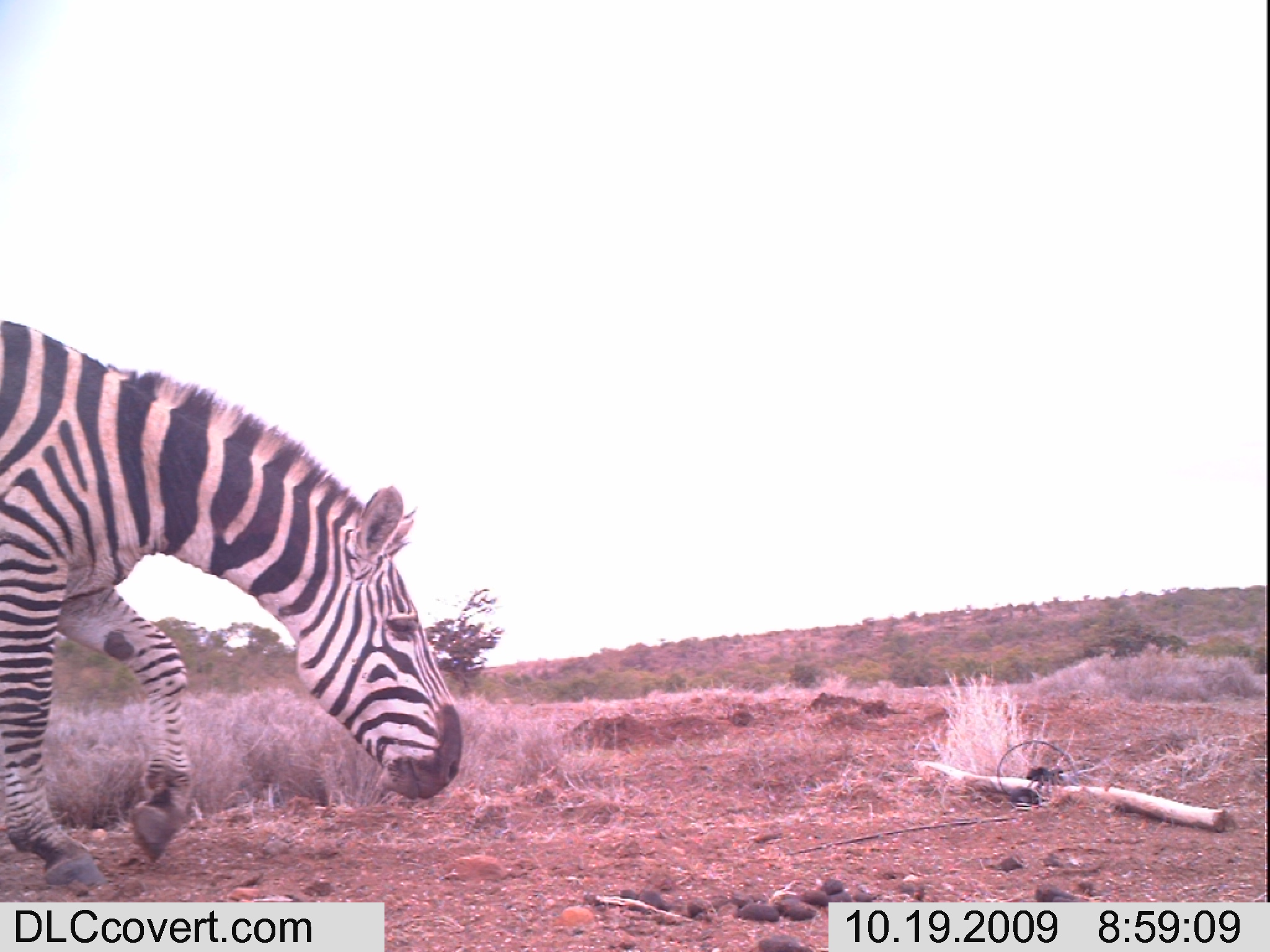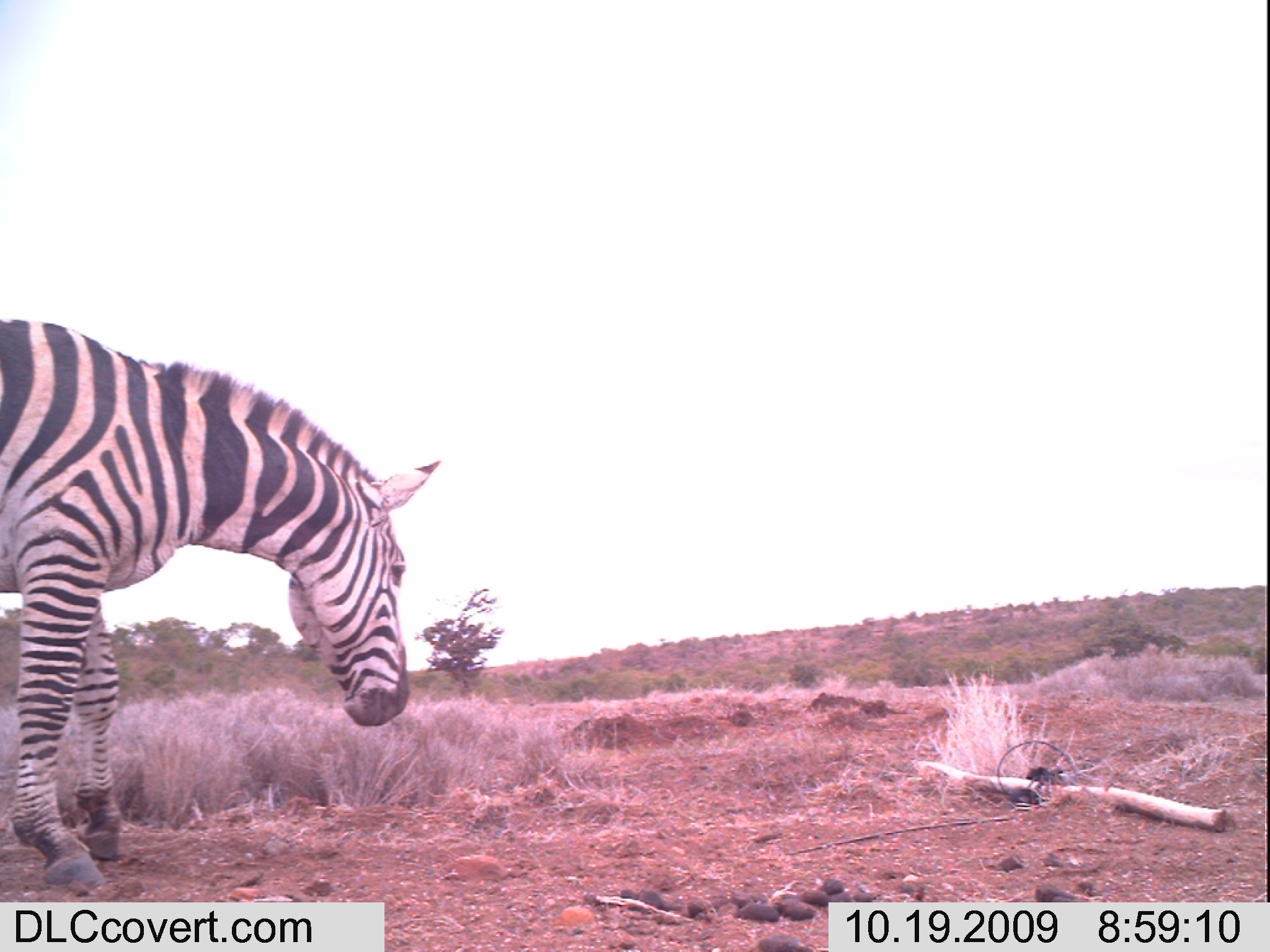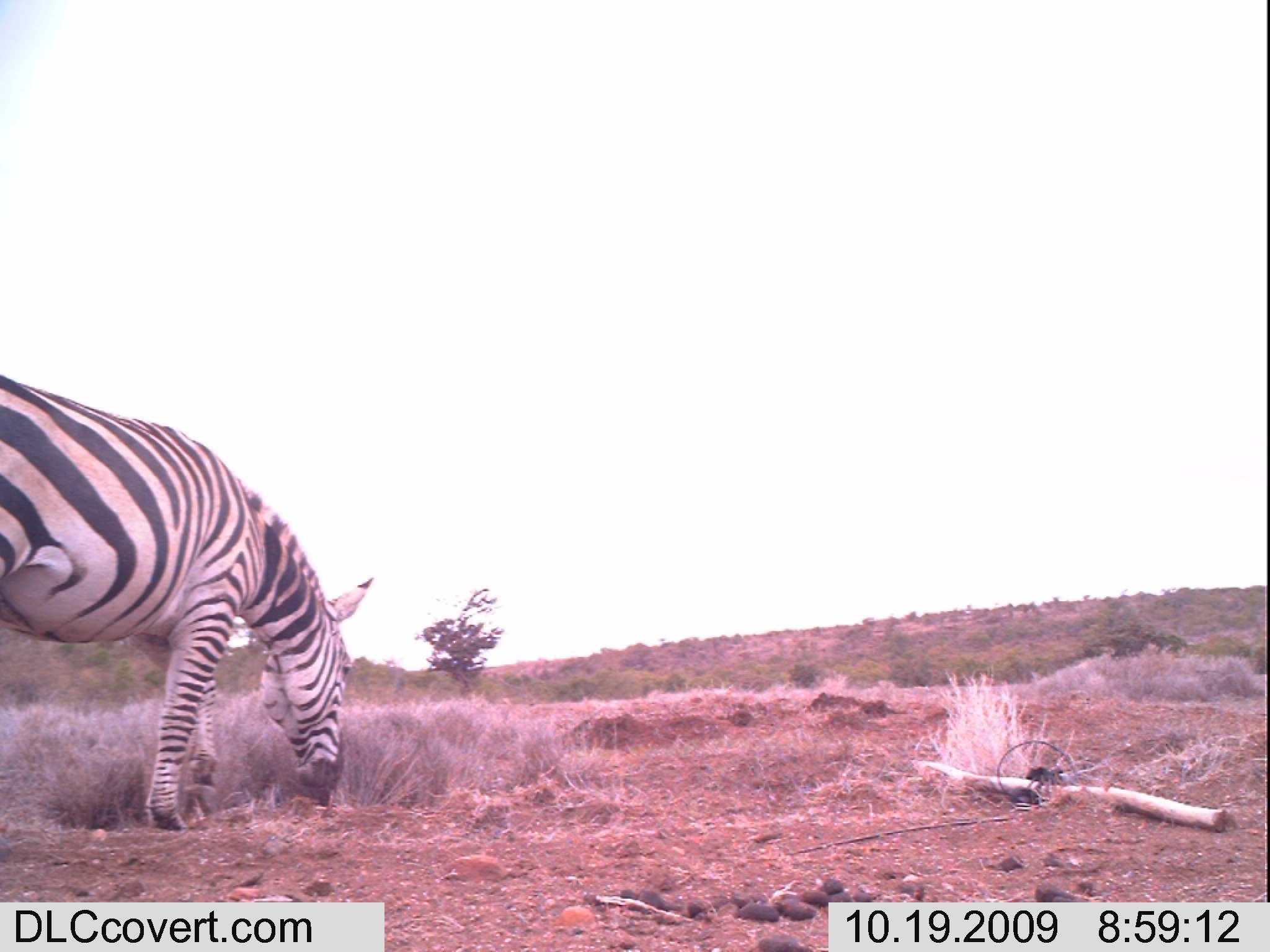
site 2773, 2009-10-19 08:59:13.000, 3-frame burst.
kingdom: Animalia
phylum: Chordata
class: Mammalia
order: Perissodactyla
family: Equidae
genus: Equus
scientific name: Equus quagga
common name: plains zebra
Equus quagga (plains zebra), count 1.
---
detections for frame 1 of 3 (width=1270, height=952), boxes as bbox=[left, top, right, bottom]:
equus quagga: bbox=[0, 323, 464, 889]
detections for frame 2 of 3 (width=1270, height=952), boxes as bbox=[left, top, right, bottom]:
equus quagga: bbox=[0, 315, 443, 888]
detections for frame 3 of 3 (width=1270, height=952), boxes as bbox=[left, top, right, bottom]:
equus quagga: bbox=[0, 374, 375, 828]